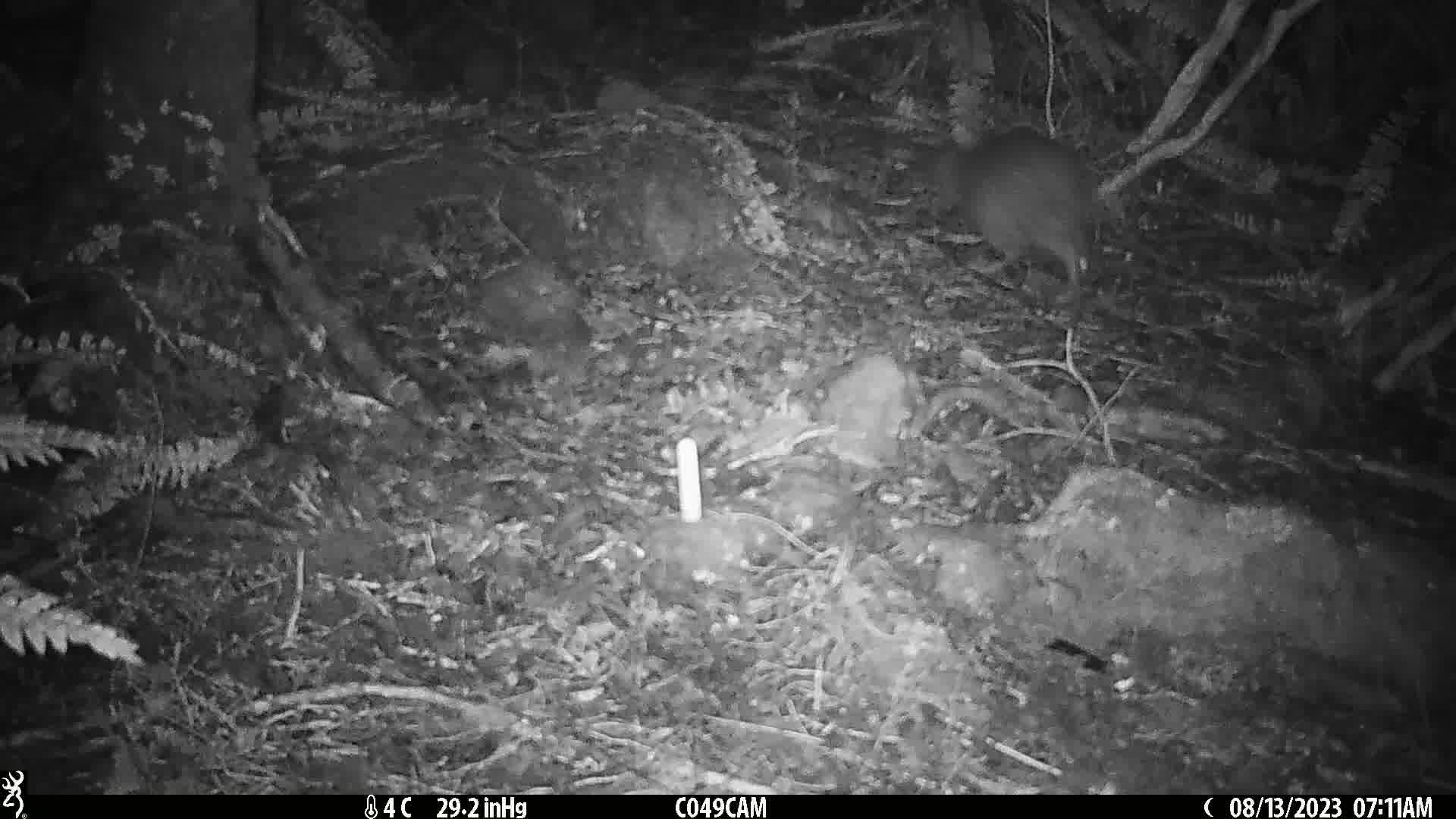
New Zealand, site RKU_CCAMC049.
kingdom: Animalia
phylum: Chordata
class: Aves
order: Apterygiformes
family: Apterygidae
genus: Apteryx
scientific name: Apteryx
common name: kiwi